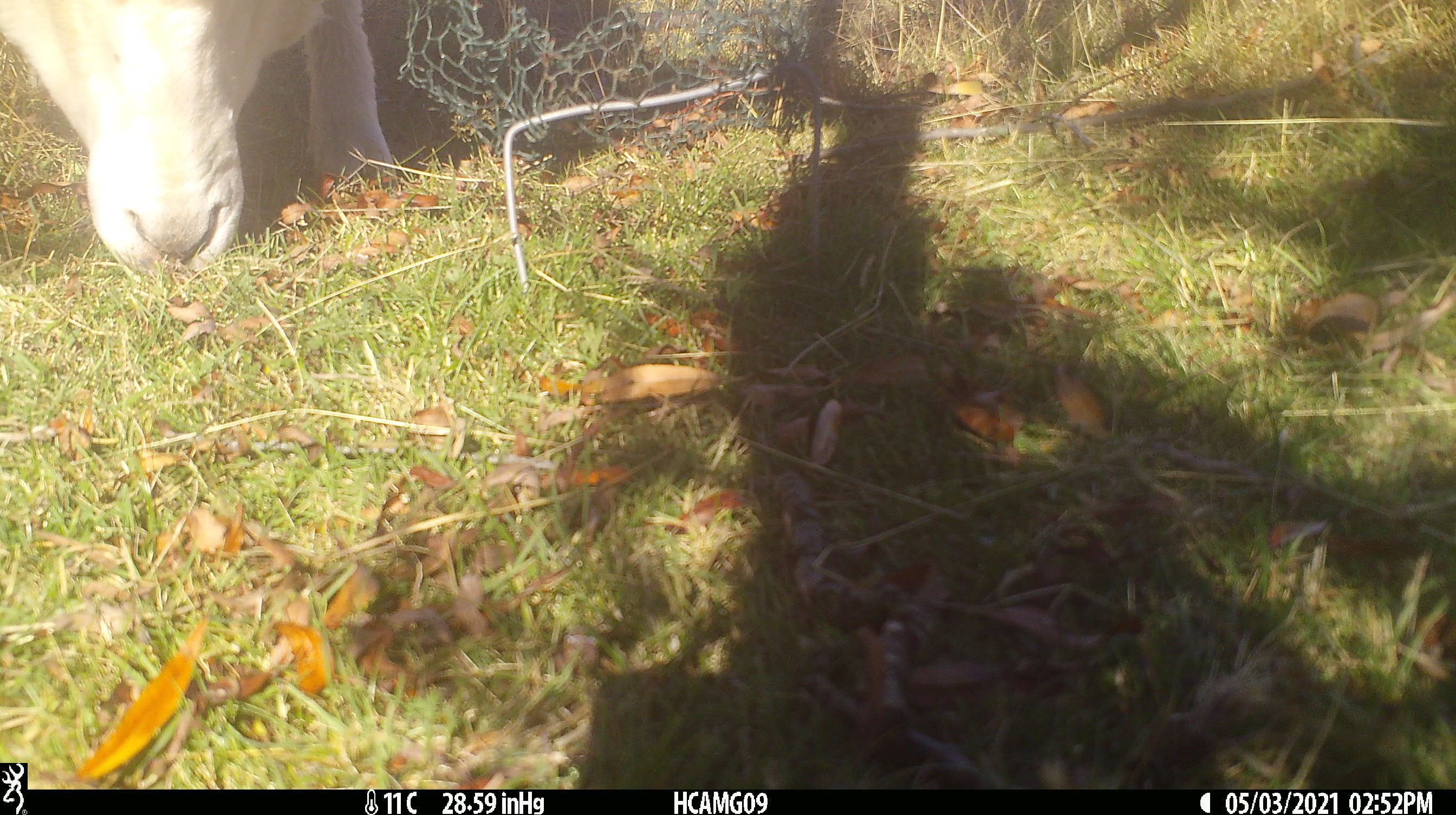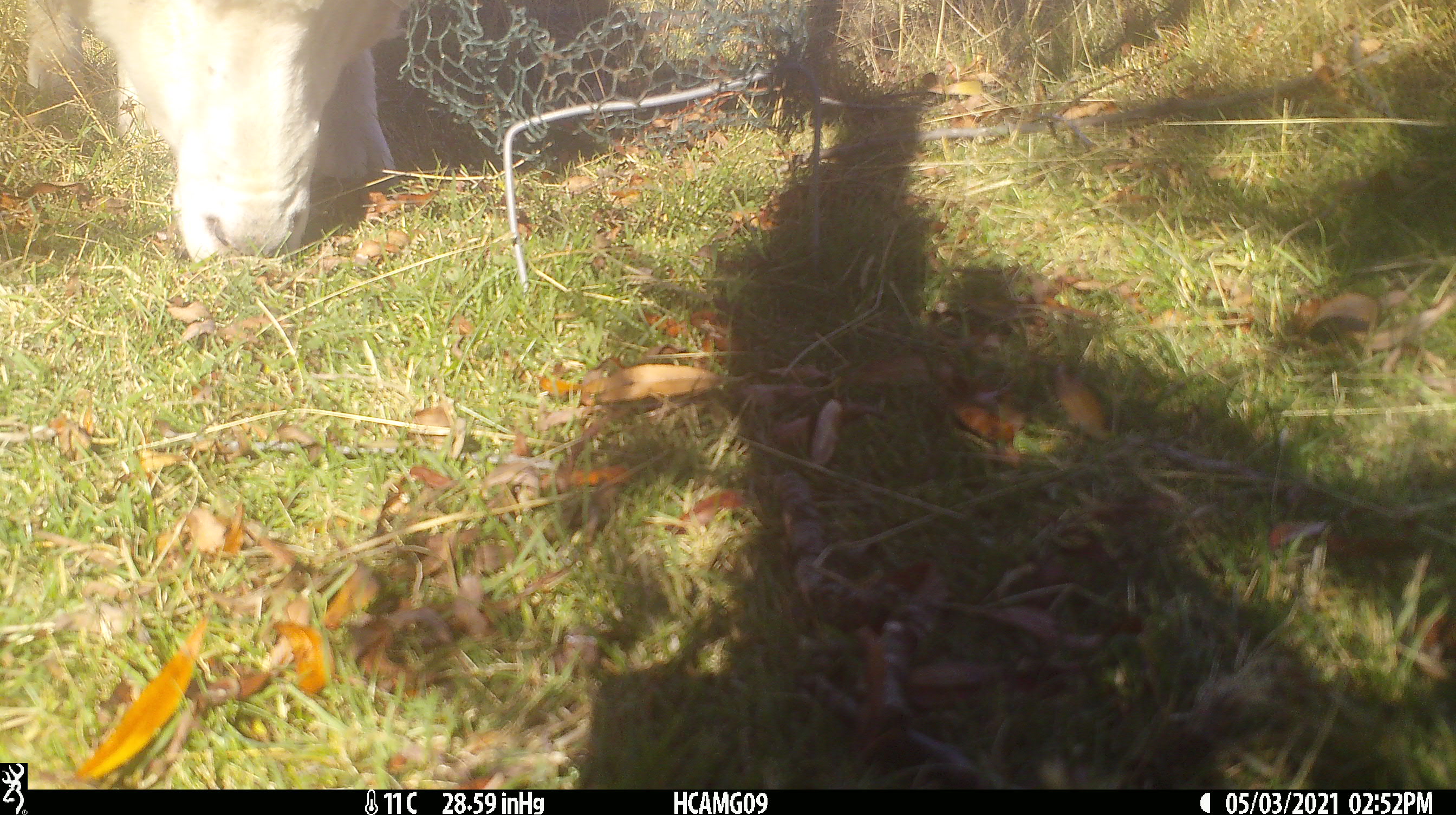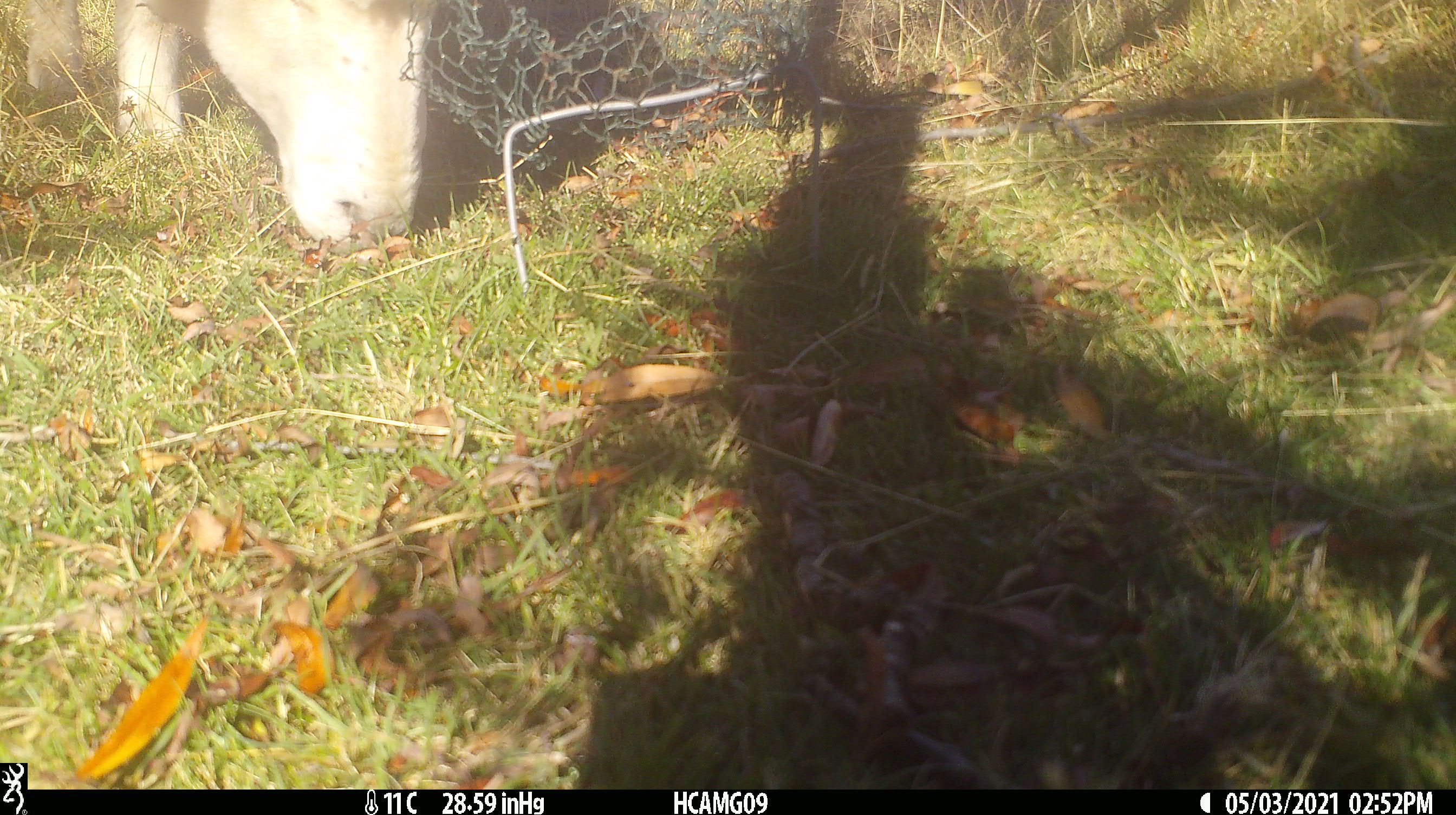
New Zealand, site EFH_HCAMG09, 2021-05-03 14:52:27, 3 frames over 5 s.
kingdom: Animalia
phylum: Chordata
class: Mammalia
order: Artiodactyla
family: Bovidae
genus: Ovis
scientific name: Ovis aries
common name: domestic sheep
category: sheep